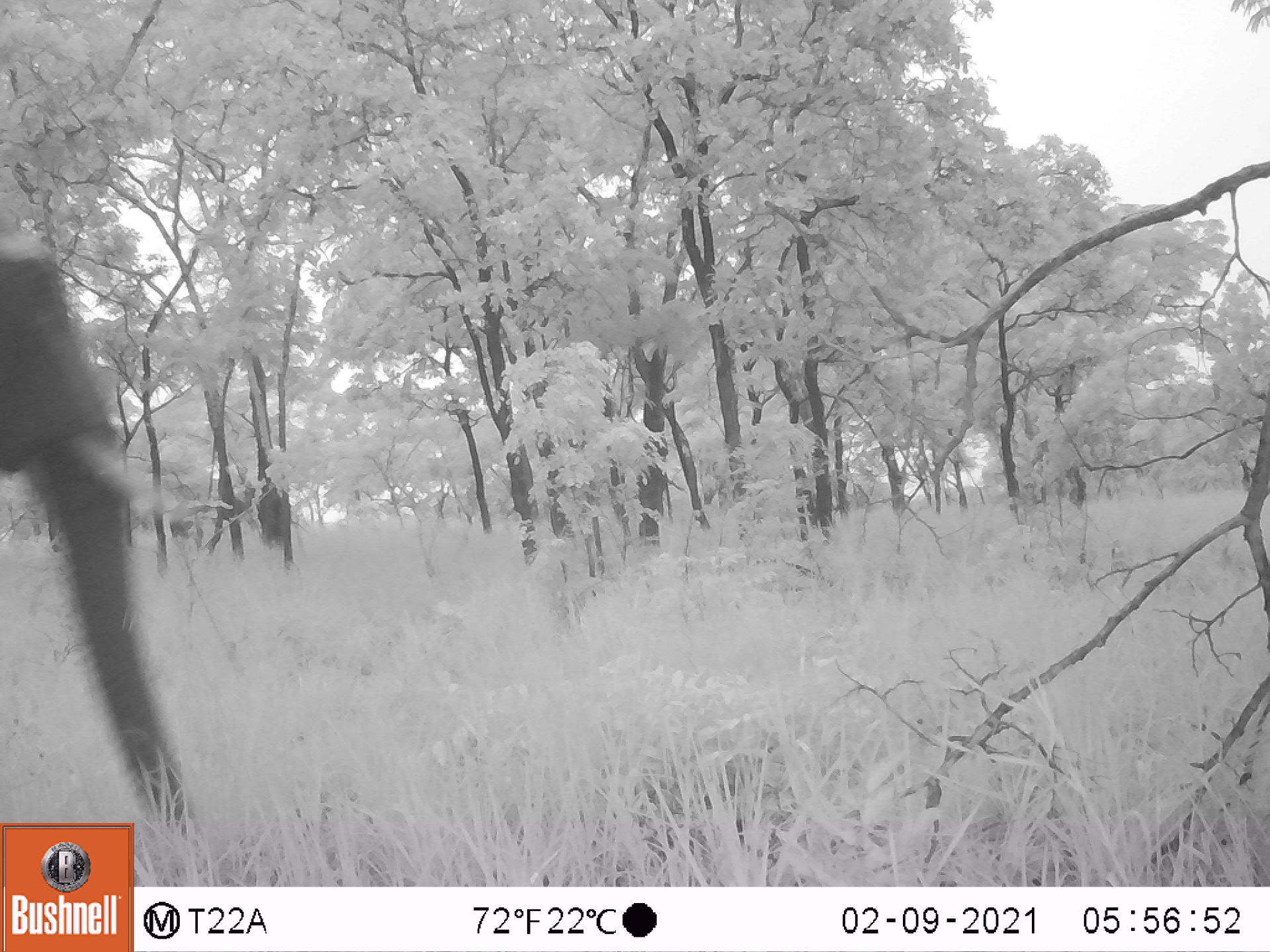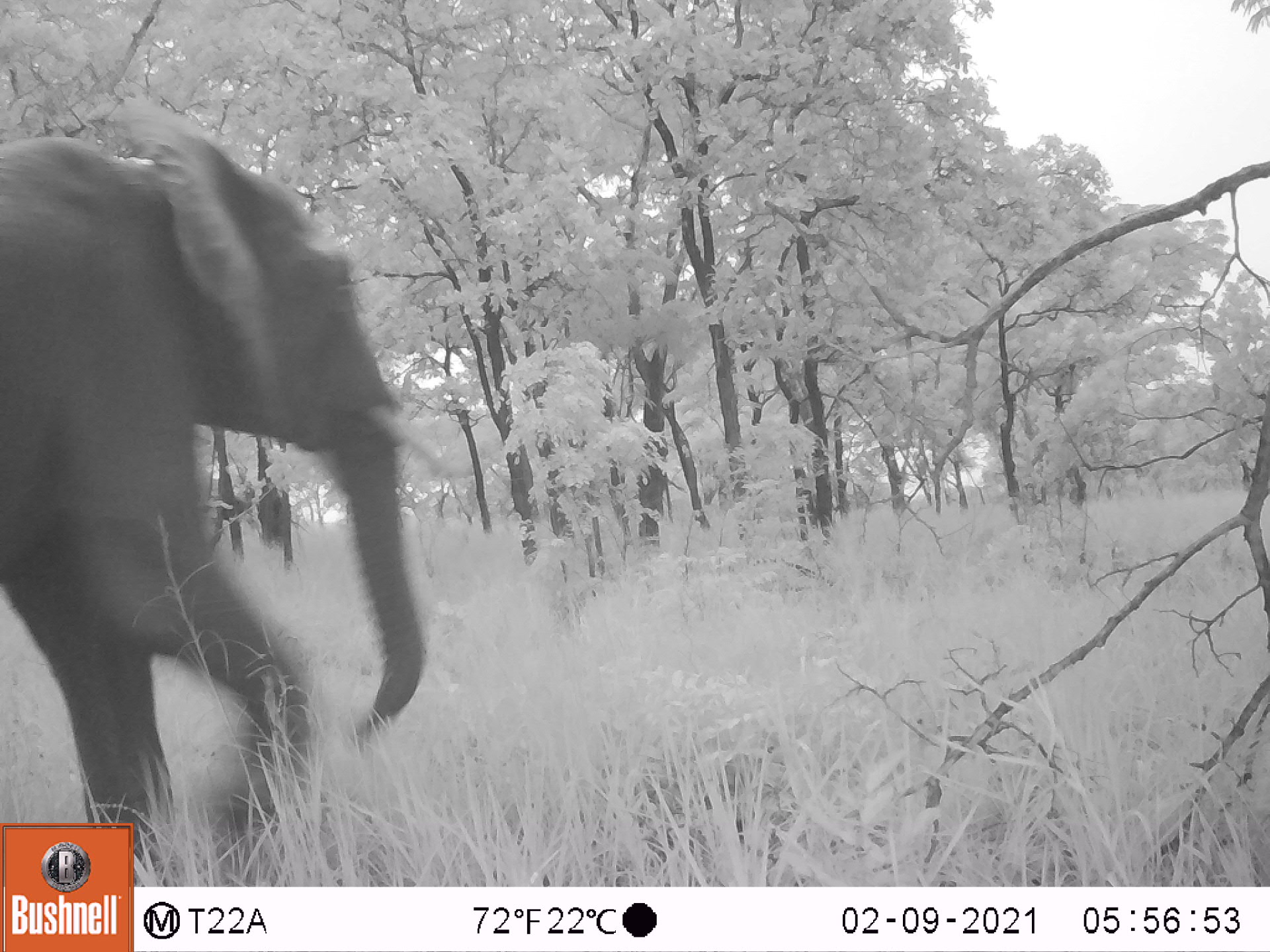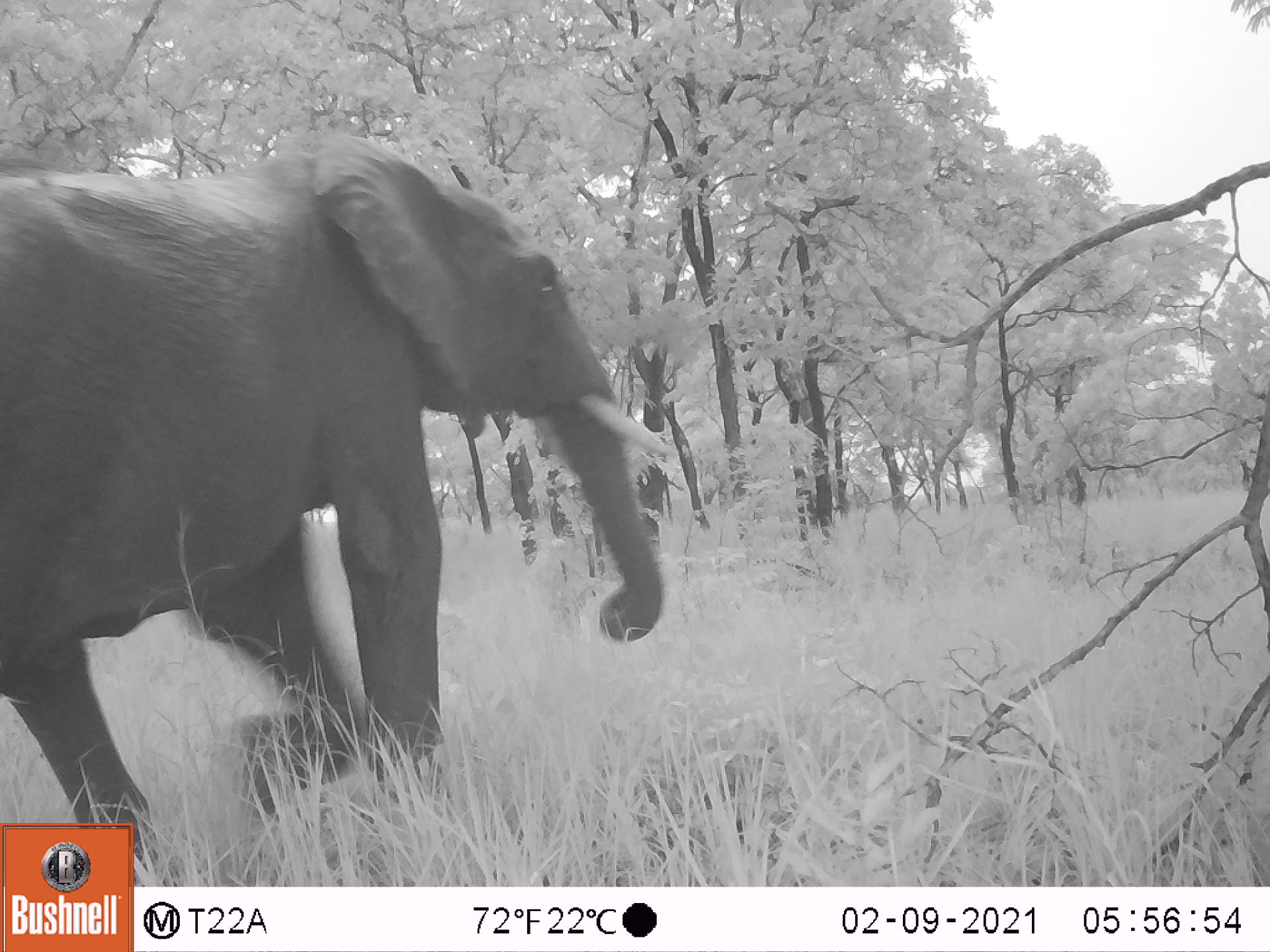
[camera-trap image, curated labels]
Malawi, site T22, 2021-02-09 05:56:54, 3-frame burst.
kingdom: Animalia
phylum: Chordata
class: Mammalia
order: Proboscidea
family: Elephantidae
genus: Loxodonta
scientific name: Loxodonta africana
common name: african savanna elephant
African savanna elephant (Loxodonta africana), count 1.